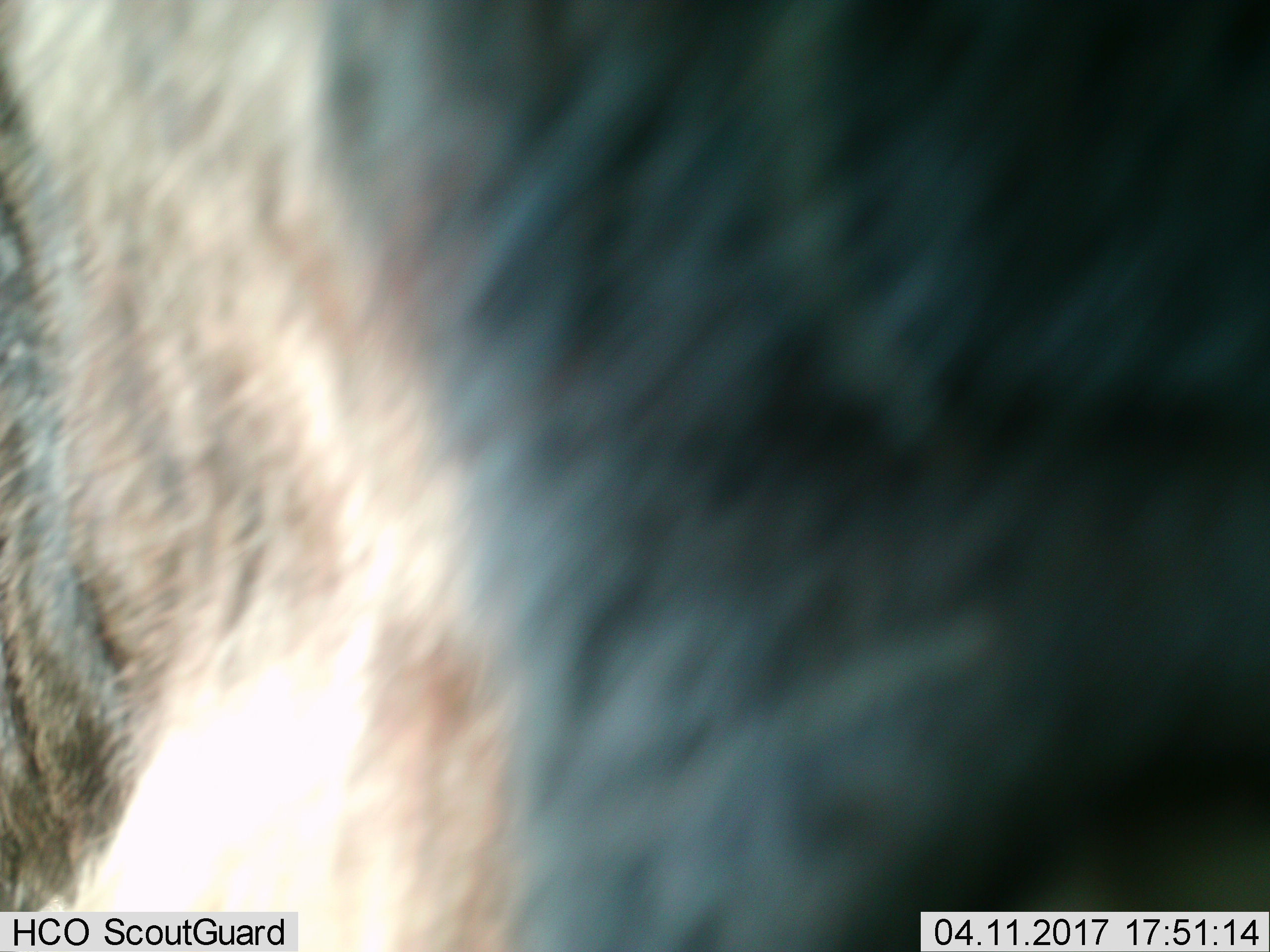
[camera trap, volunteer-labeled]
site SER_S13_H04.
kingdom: Animalia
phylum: Chordata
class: Mammalia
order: Artiodactyla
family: Bovidae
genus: Connochaetes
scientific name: Connochaetes taurinus taurinus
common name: blue wildebeest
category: wildebeestblue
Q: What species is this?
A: Wildebeestblue (blue wildebeest) (Connochaetes taurinus taurinus).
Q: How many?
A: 1.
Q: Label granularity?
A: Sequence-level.